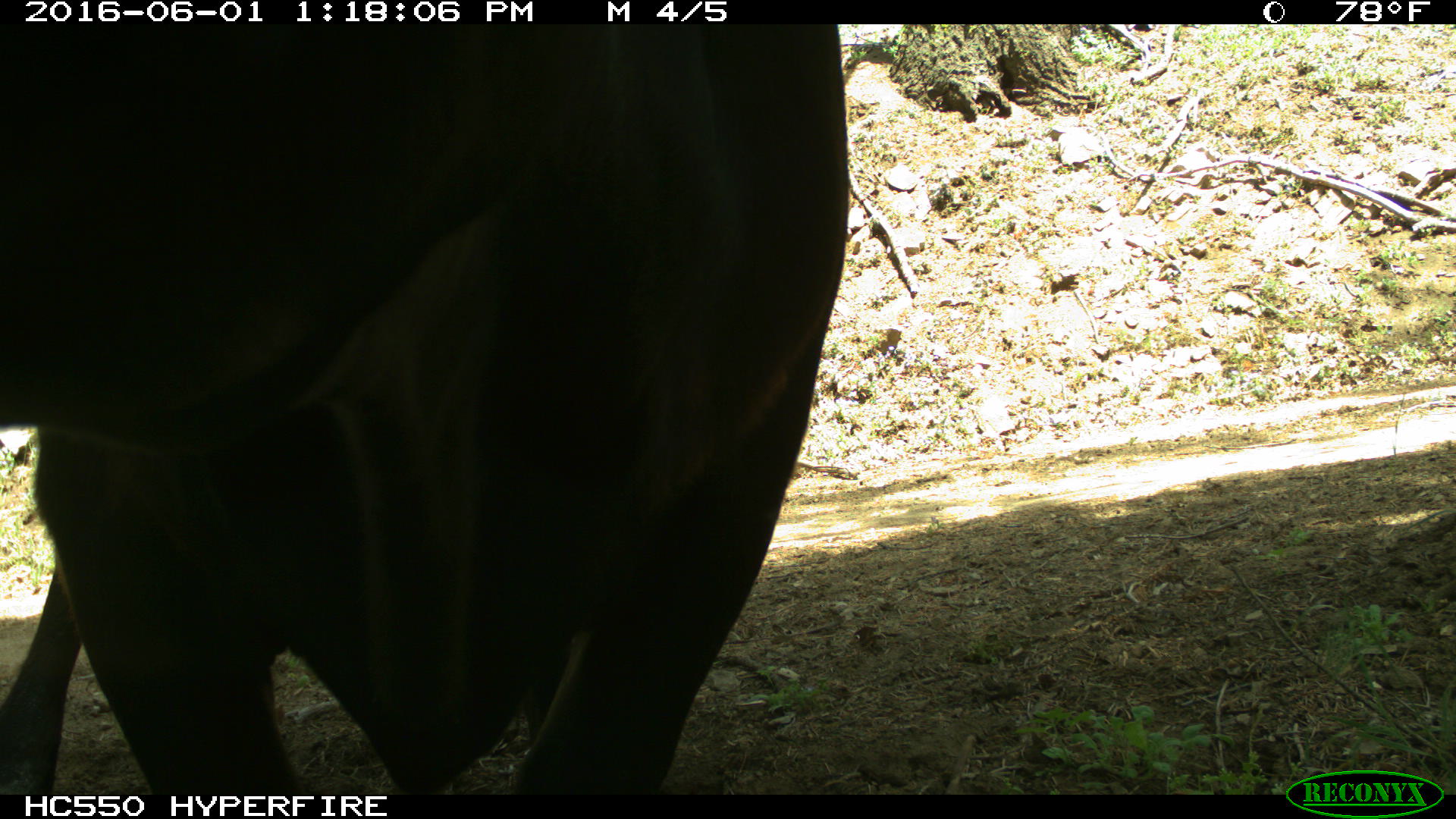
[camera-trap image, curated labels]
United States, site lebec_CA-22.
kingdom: Animalia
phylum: Chordata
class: Mammalia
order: Artiodactyla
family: Bovidae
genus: Bos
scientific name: Bos taurus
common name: domestic cow